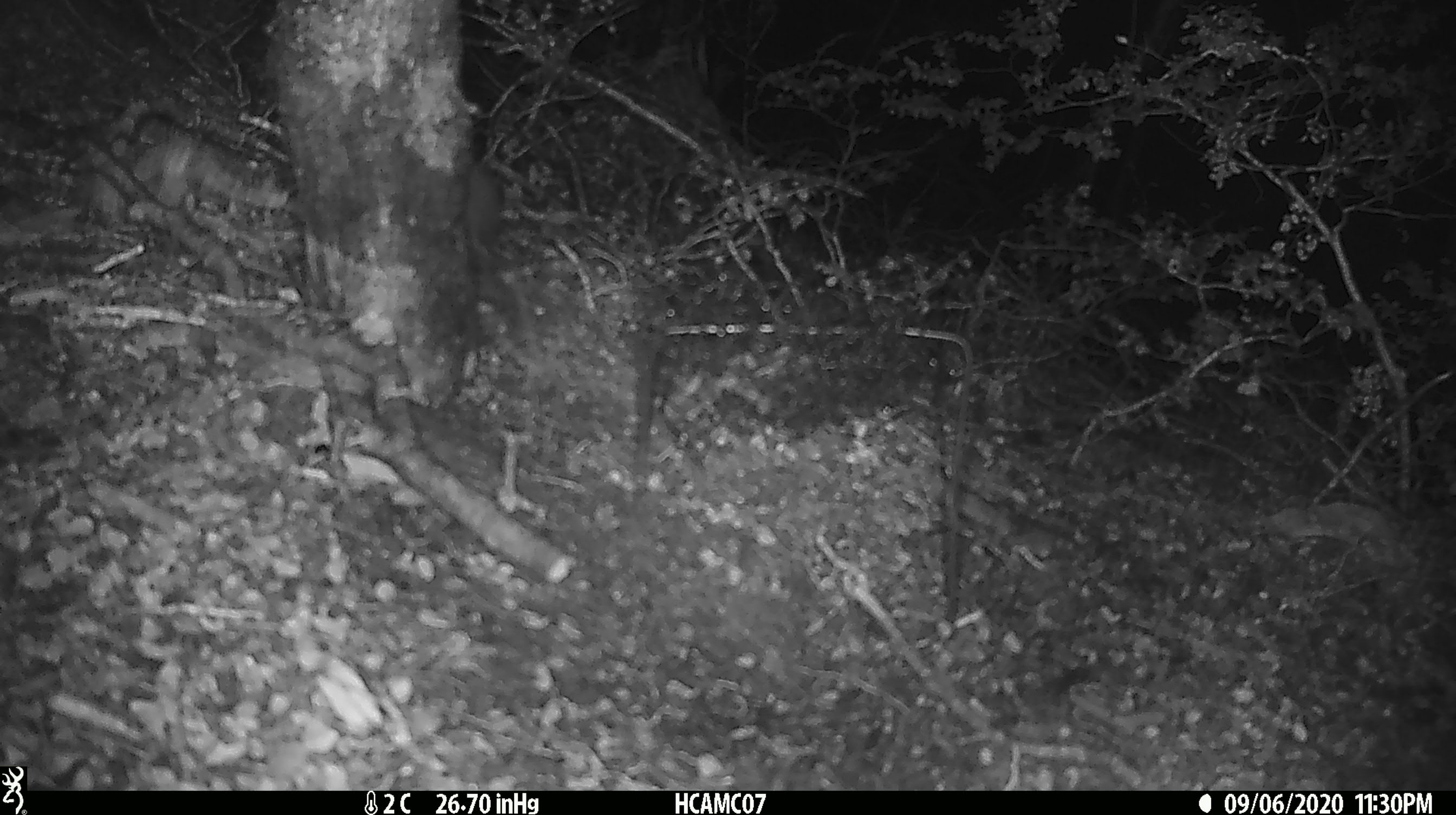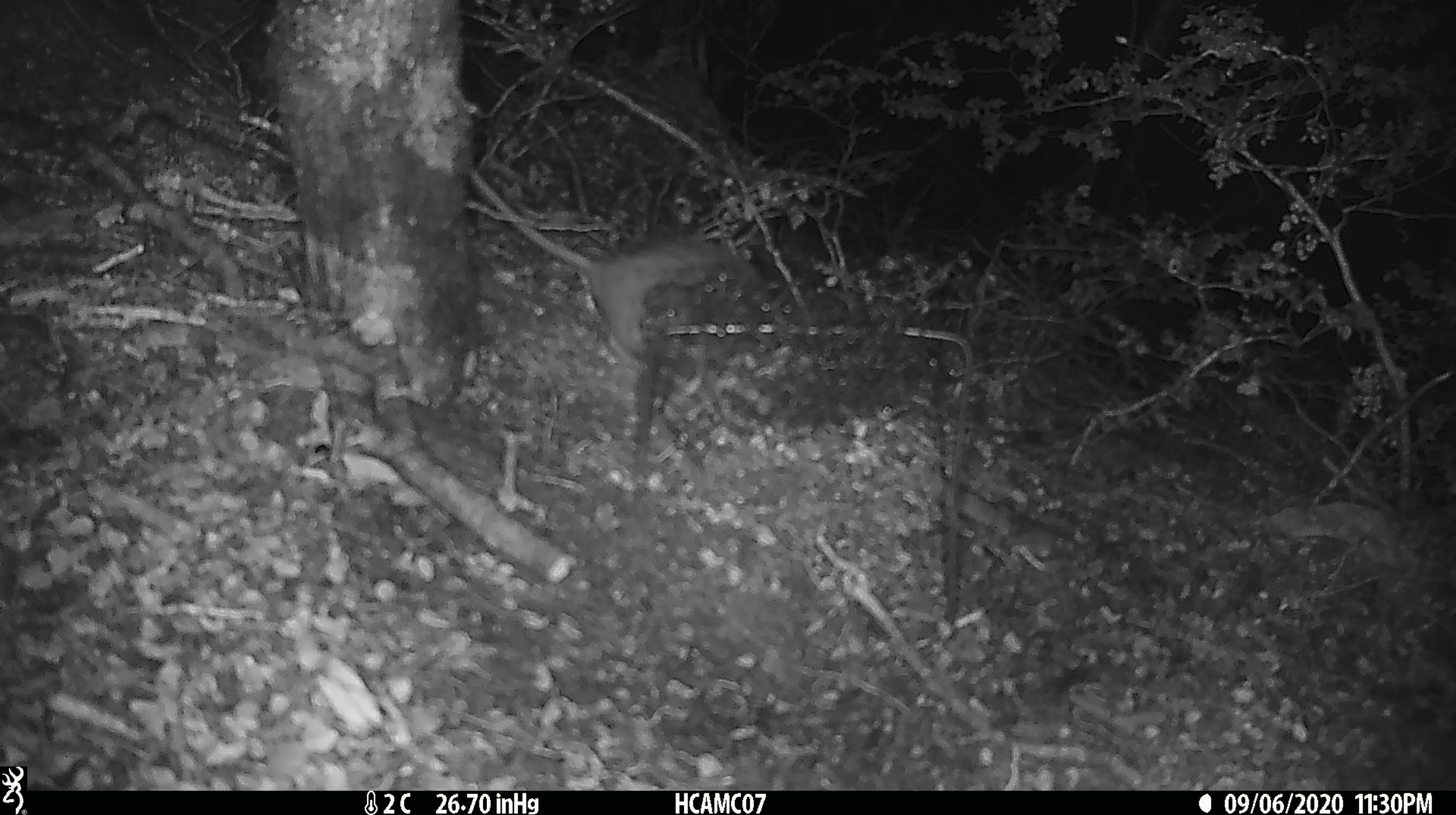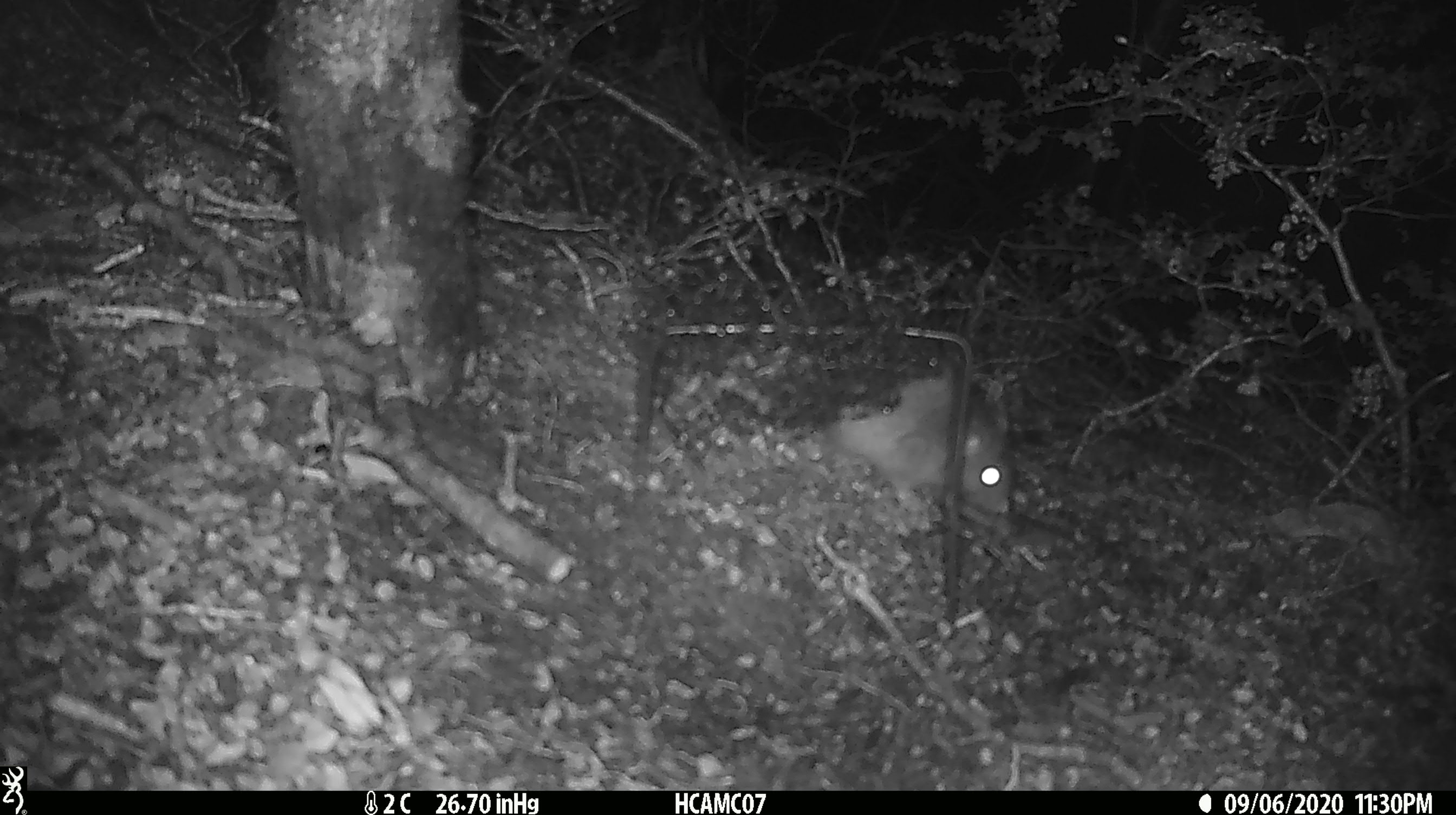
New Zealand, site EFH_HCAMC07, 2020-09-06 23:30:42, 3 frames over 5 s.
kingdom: Animalia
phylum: Chordata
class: Mammalia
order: Rodentia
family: Muridae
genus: Rattus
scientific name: Rattus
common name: rat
Rat (Rattus).